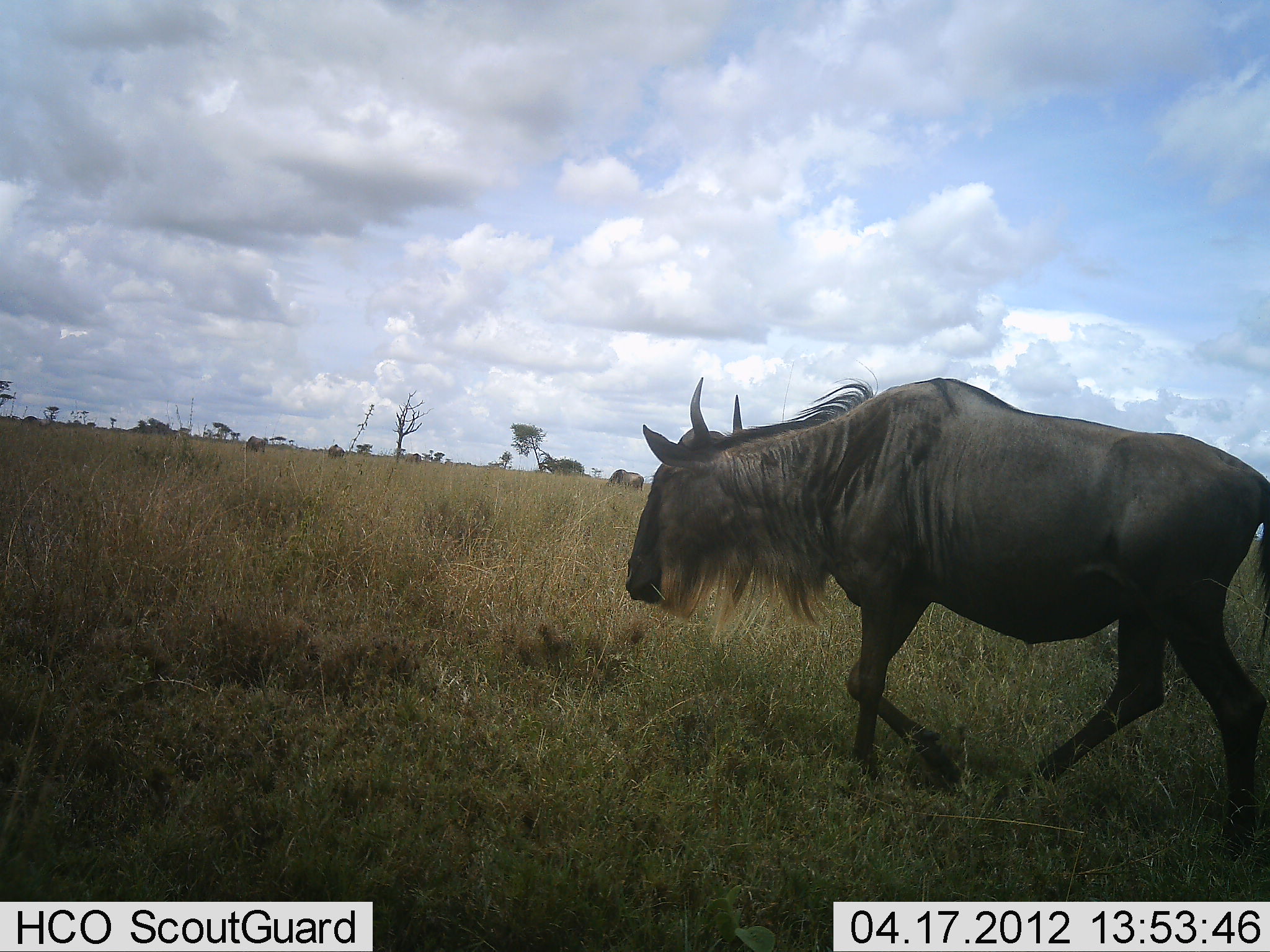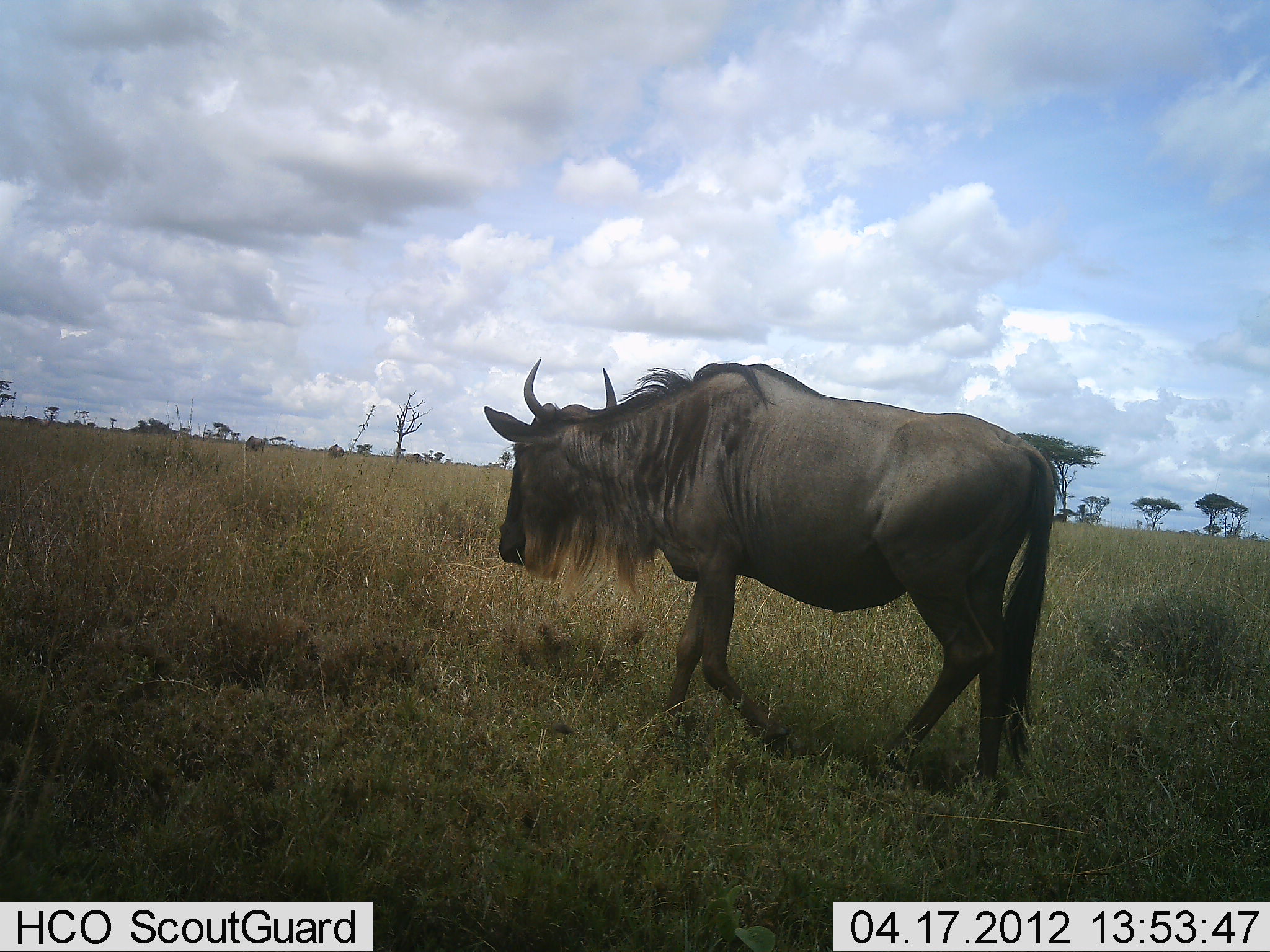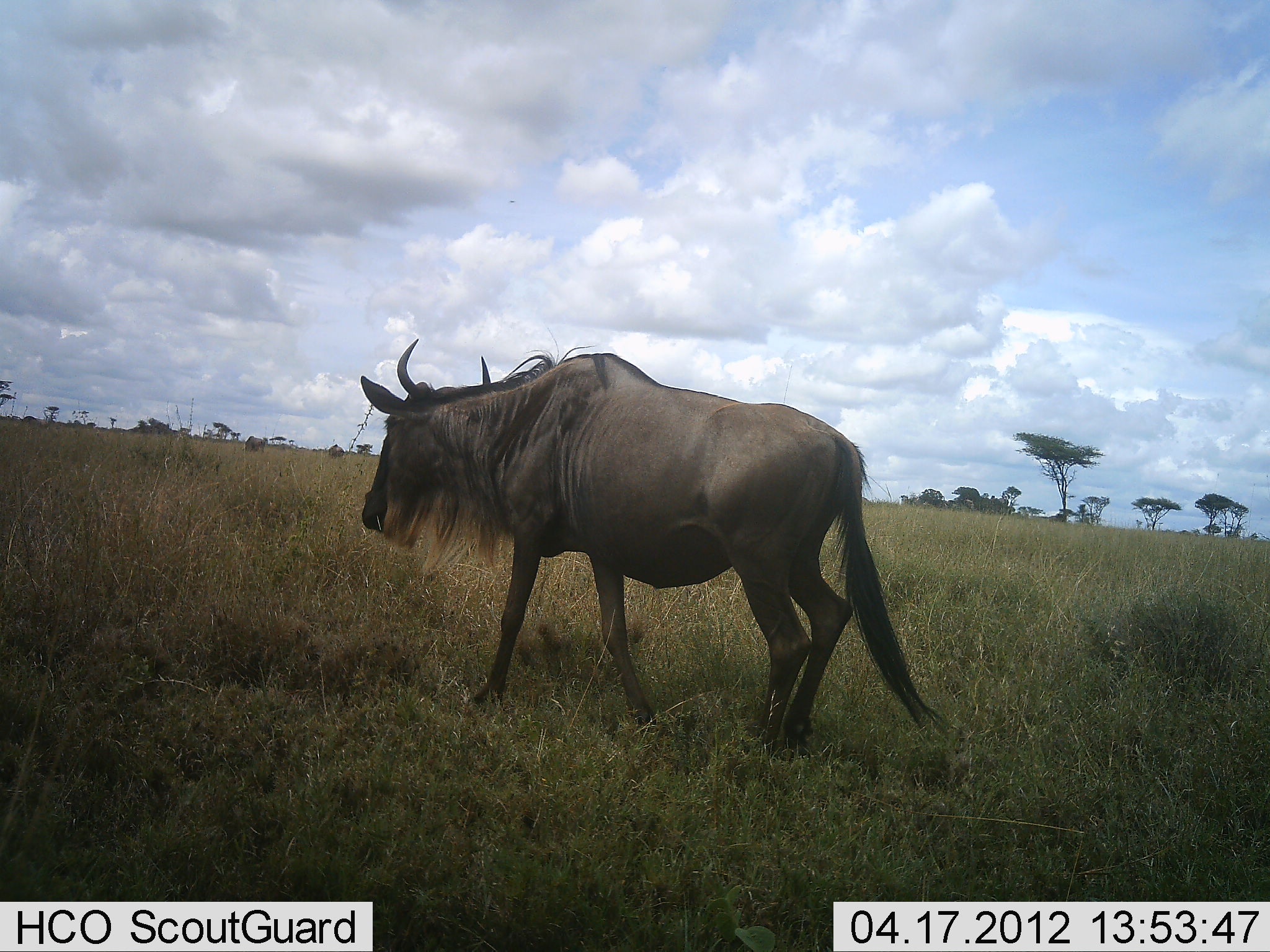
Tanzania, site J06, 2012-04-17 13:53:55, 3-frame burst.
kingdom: Animalia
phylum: Chordata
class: Mammalia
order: Artiodactyla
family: Bovidae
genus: Connochaetes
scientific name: Connochaetes taurinus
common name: blue wildebeest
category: wildebeest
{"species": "wildebeest (blue wildebeest) (Connochaetes taurinus)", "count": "1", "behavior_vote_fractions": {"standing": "13%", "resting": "4%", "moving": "100%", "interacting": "0%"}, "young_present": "0%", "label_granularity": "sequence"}